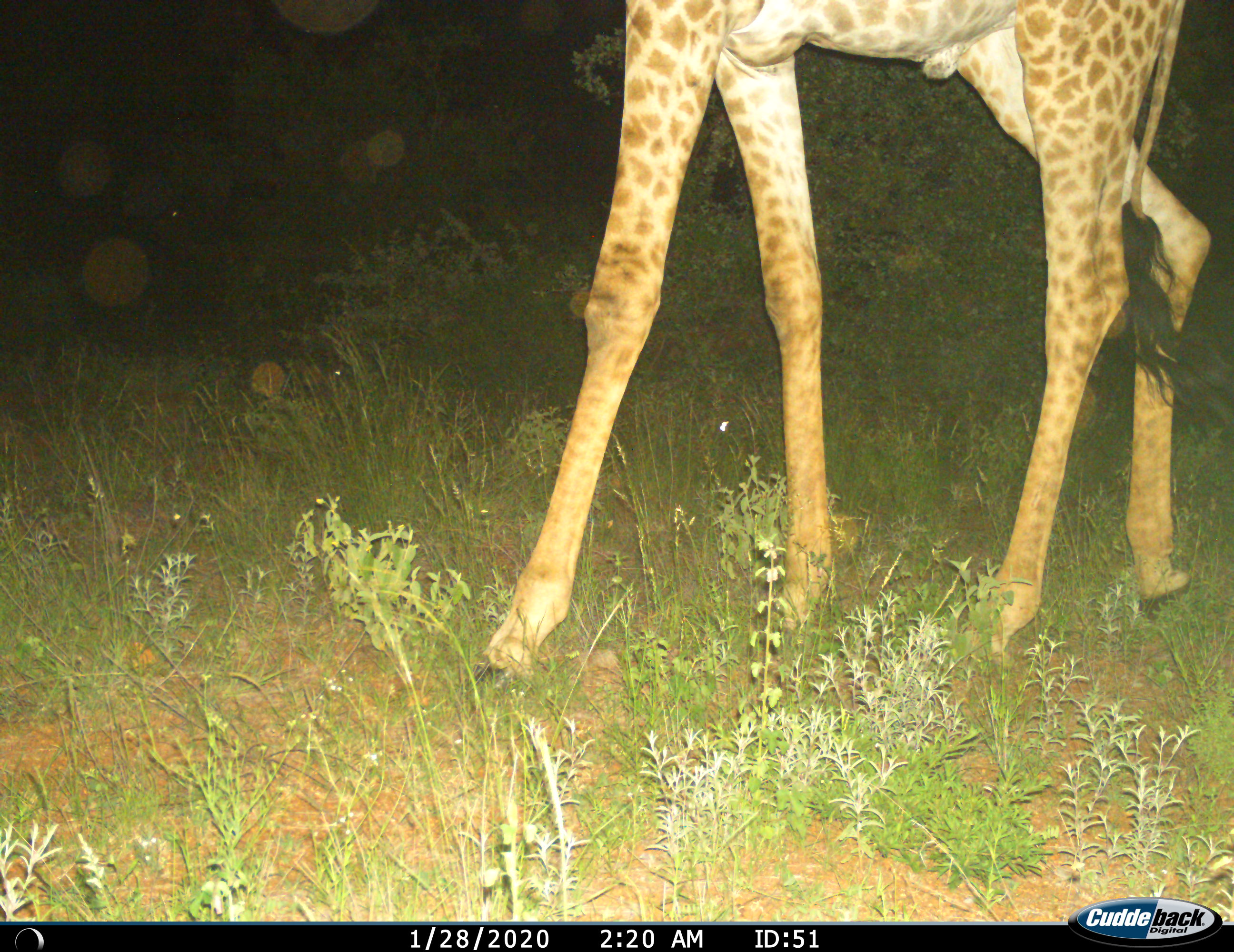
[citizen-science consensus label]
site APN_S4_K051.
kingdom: Animalia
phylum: Chordata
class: Mammalia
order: Artiodactyla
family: Giraffidae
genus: Giraffa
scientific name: Giraffa camelopardalis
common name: giraffe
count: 1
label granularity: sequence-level